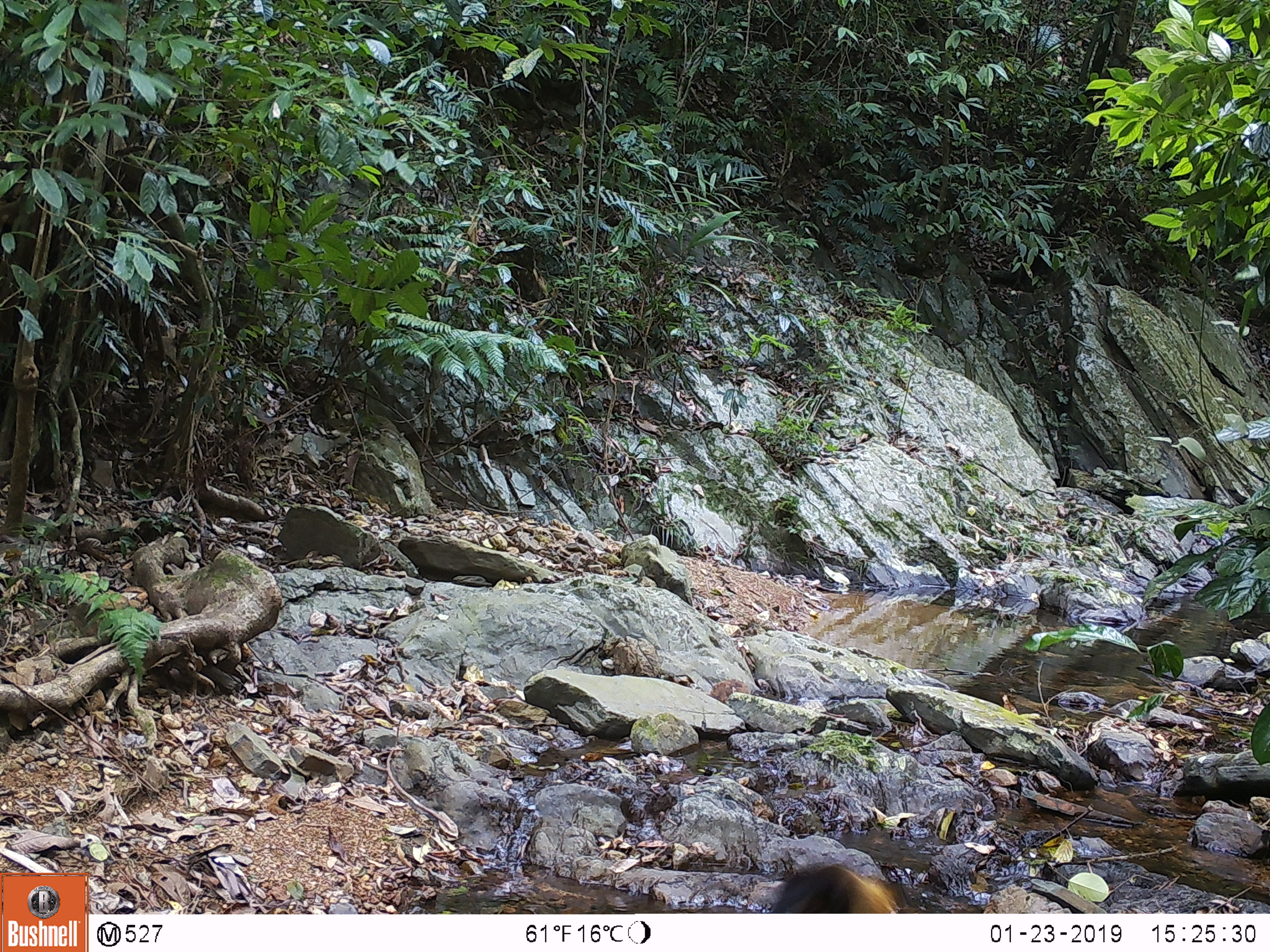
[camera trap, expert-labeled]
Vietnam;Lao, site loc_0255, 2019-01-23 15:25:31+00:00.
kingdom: Animalia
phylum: Chordata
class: Mammalia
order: Carnivora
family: Mustelidae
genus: Martes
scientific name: Martes flavigula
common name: yellow-throated marten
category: yellow throated marten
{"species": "yellow throated marten (yellow-throated marten) (Martes flavigula)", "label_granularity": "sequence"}